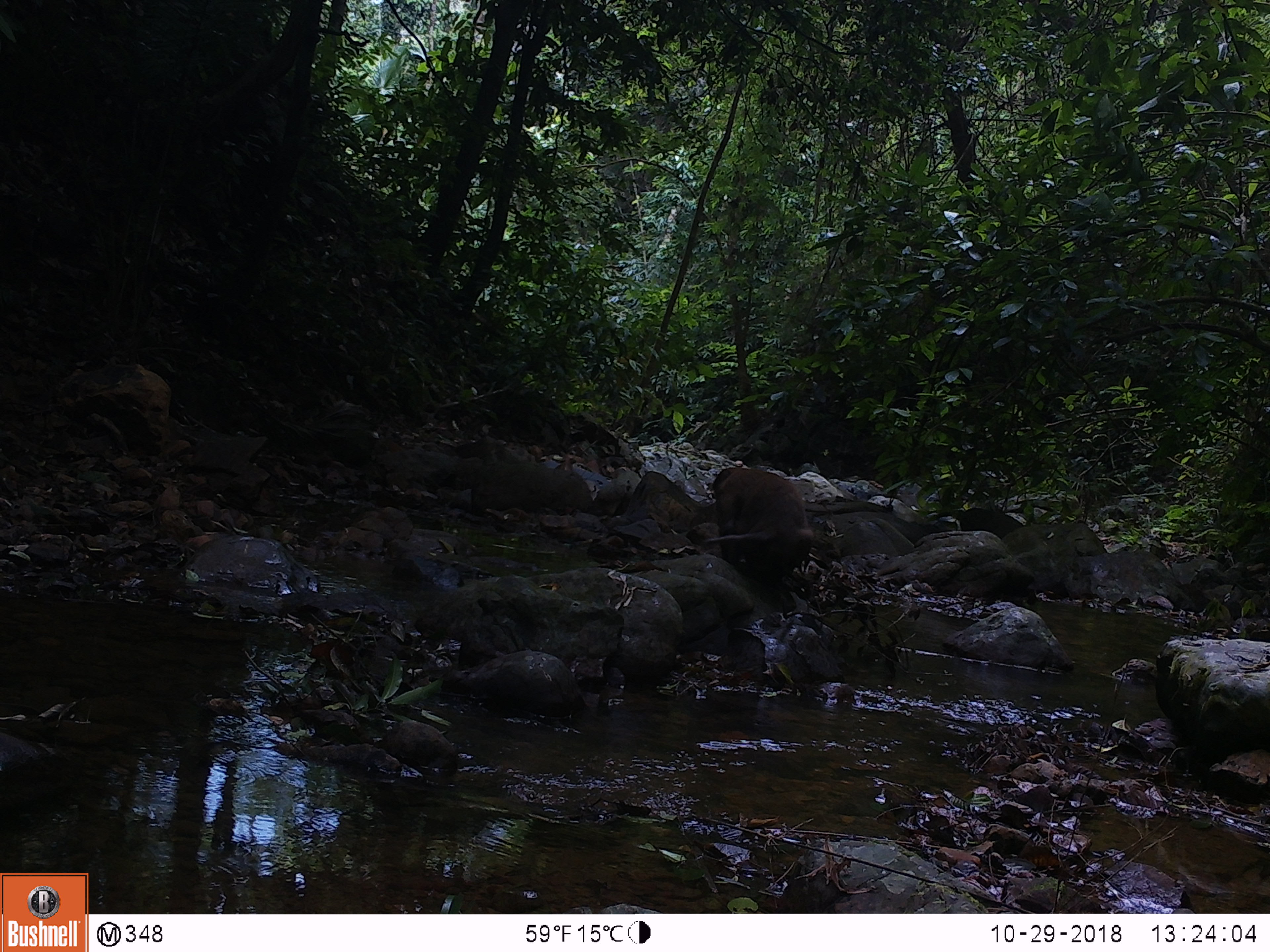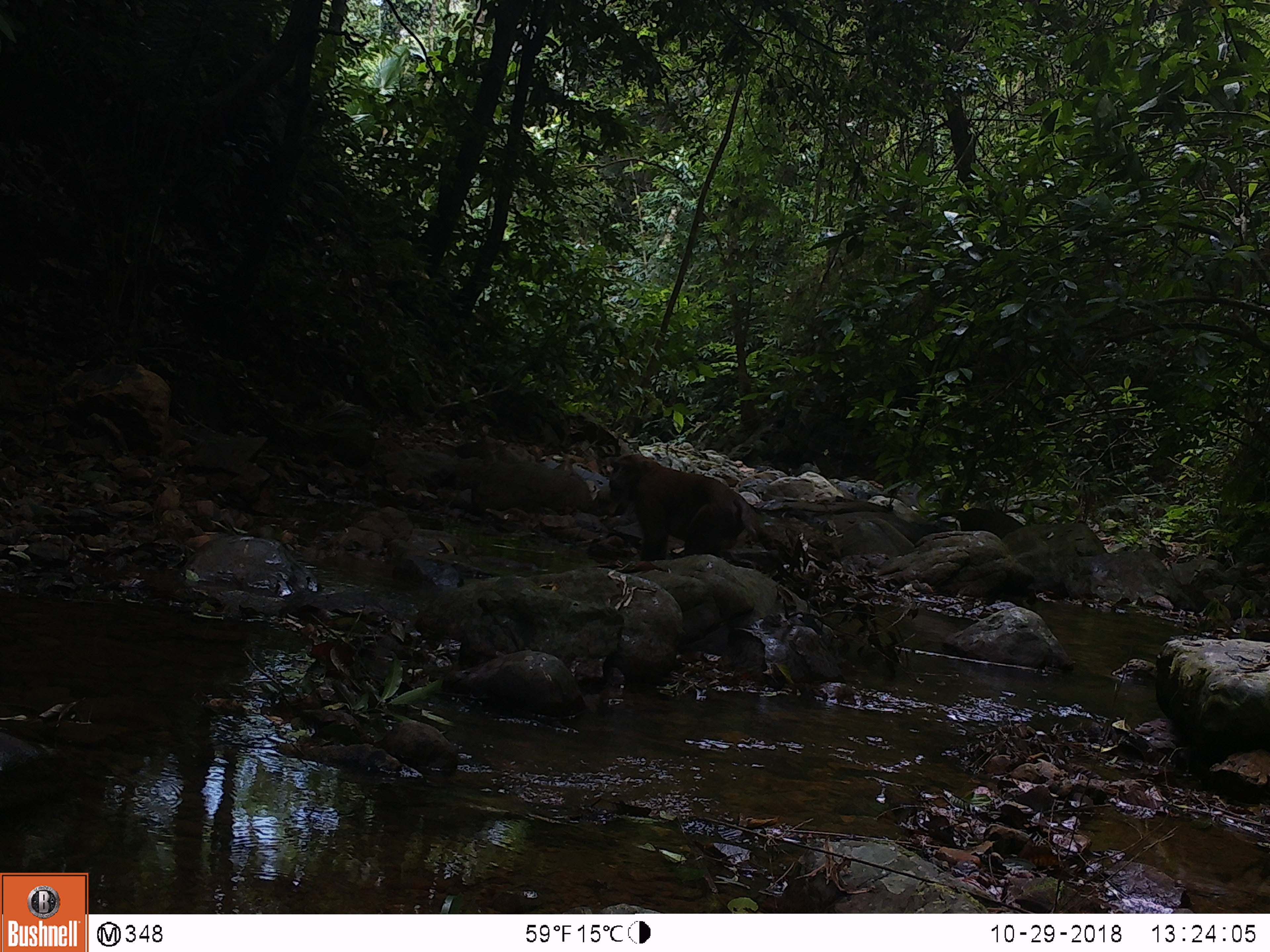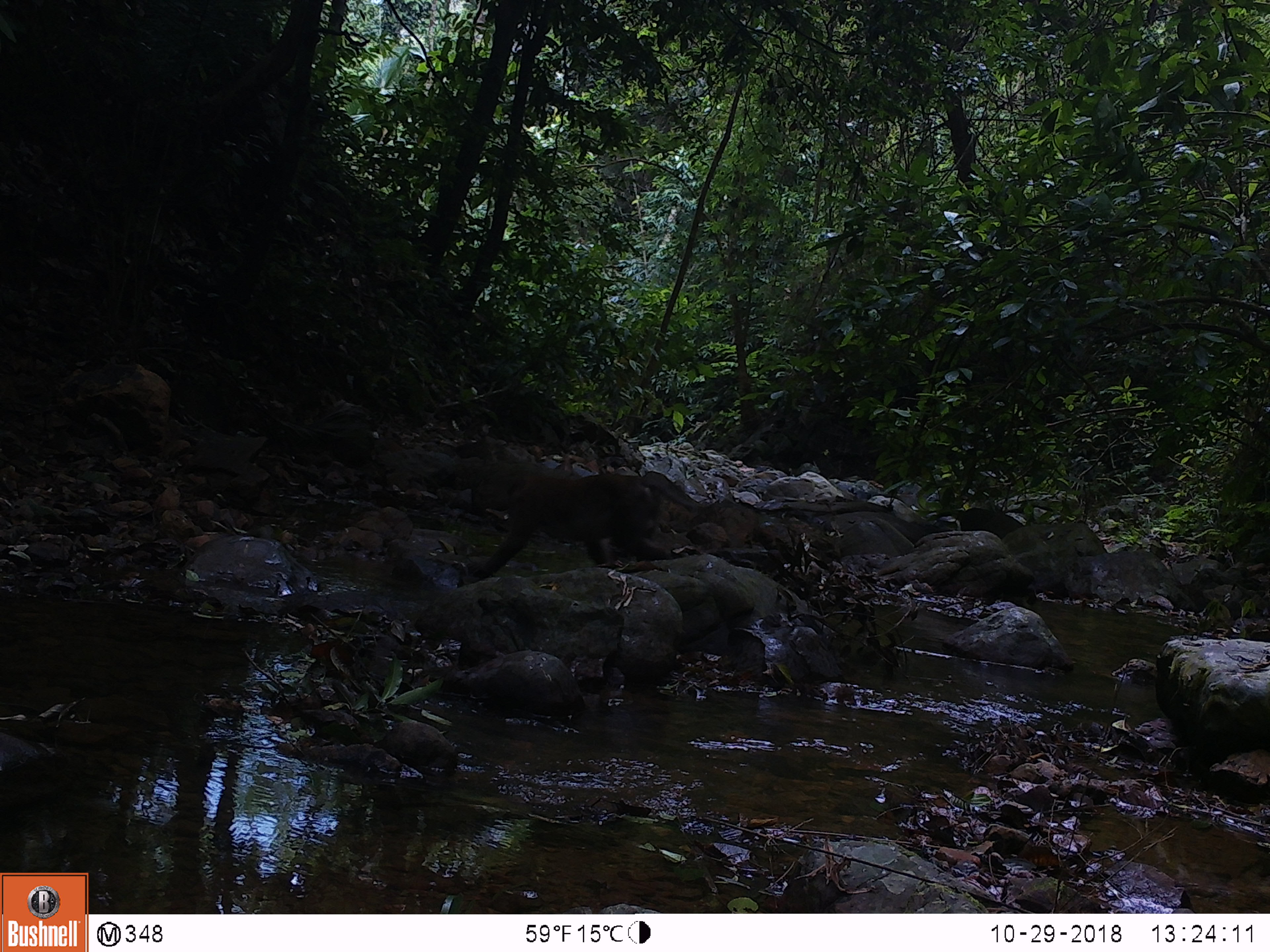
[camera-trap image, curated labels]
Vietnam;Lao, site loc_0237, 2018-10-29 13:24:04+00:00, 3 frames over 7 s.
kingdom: Animalia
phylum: Chordata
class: Mammalia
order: Primates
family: Cercopithecidae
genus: Macaca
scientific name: Macaca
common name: macaques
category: assam or rhesus macaque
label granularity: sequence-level